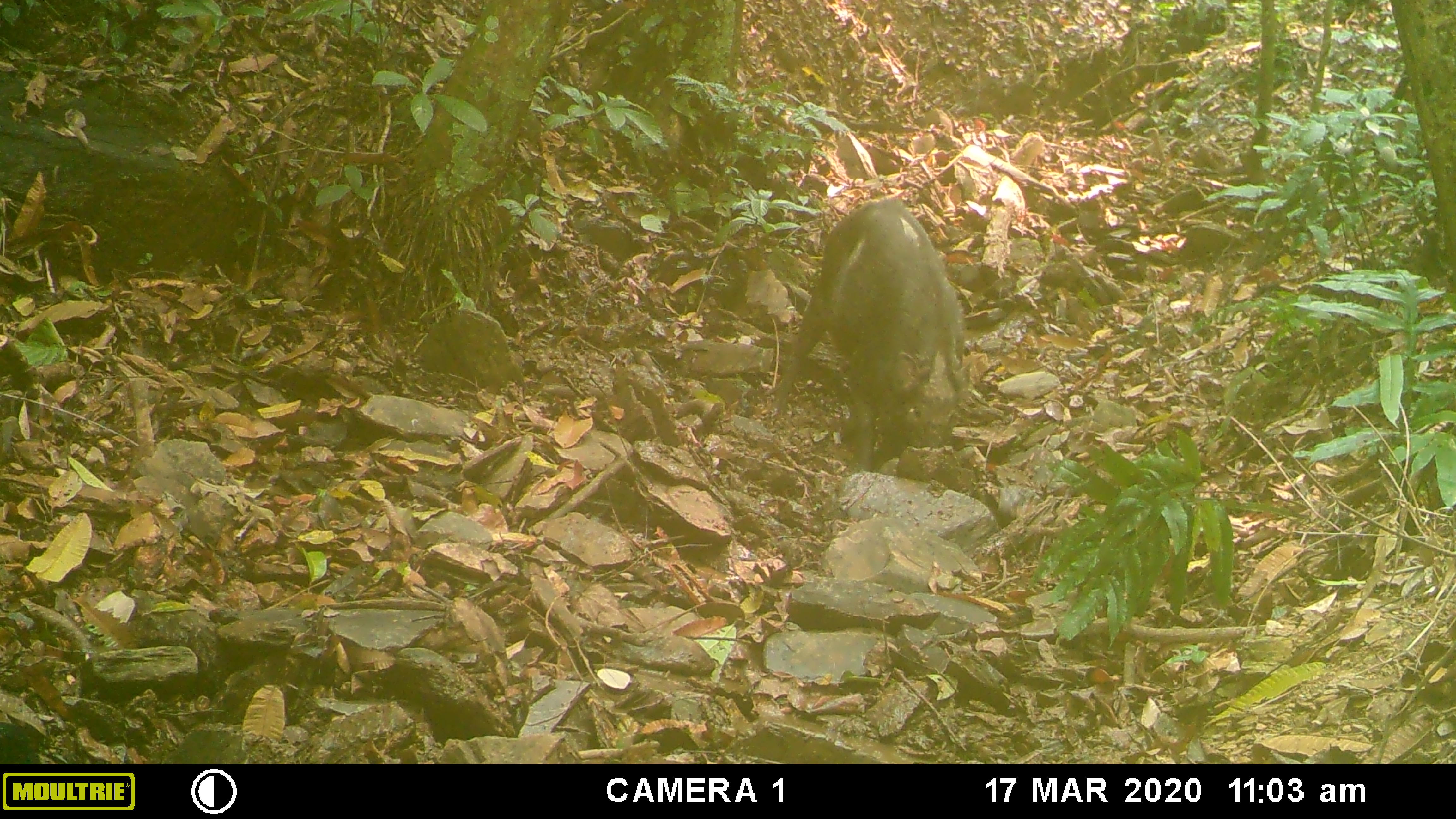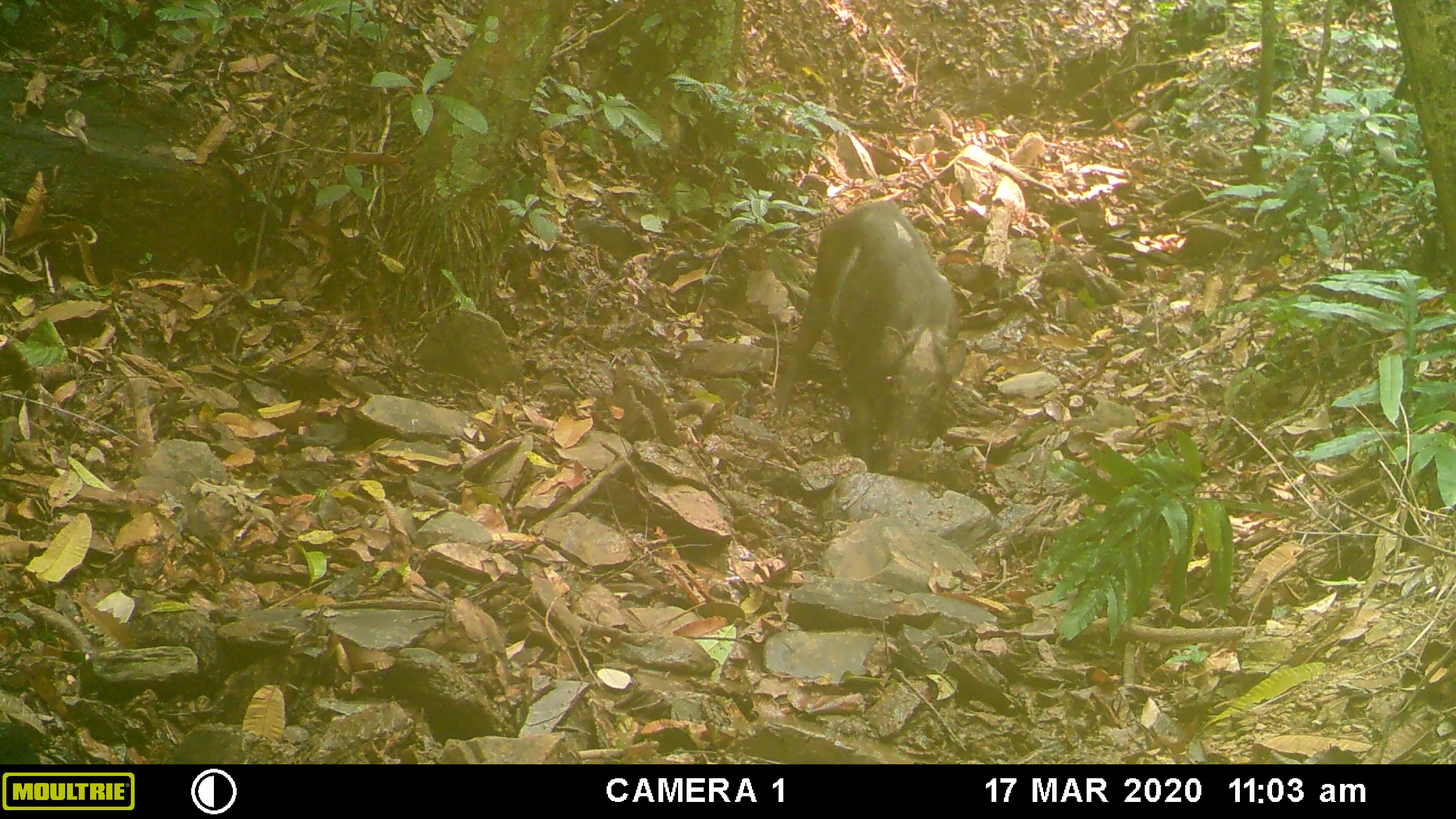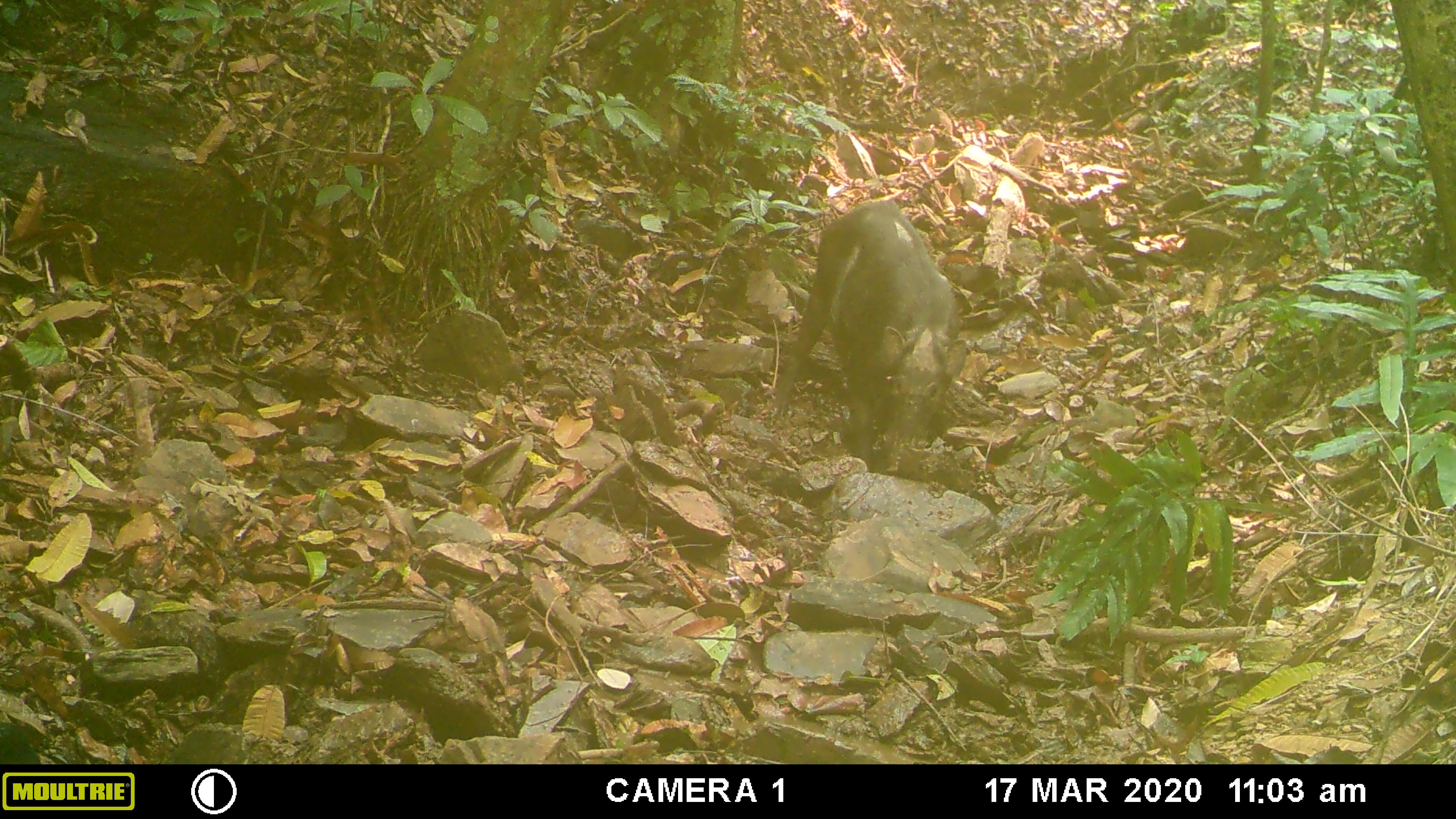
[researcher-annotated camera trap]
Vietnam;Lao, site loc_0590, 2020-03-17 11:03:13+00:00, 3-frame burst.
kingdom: Animalia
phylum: Chordata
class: Mammalia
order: Artiodactyla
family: Suidae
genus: Sus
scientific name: Sus scrofa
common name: eurasian wild pig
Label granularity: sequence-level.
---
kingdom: Animalia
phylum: Chordata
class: Aves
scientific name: Aves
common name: bird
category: unidentified bird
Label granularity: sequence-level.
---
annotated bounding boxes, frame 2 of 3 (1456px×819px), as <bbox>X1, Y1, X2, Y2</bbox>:
unidentified bird: <bbox>766, 196, 967, 475</bbox>